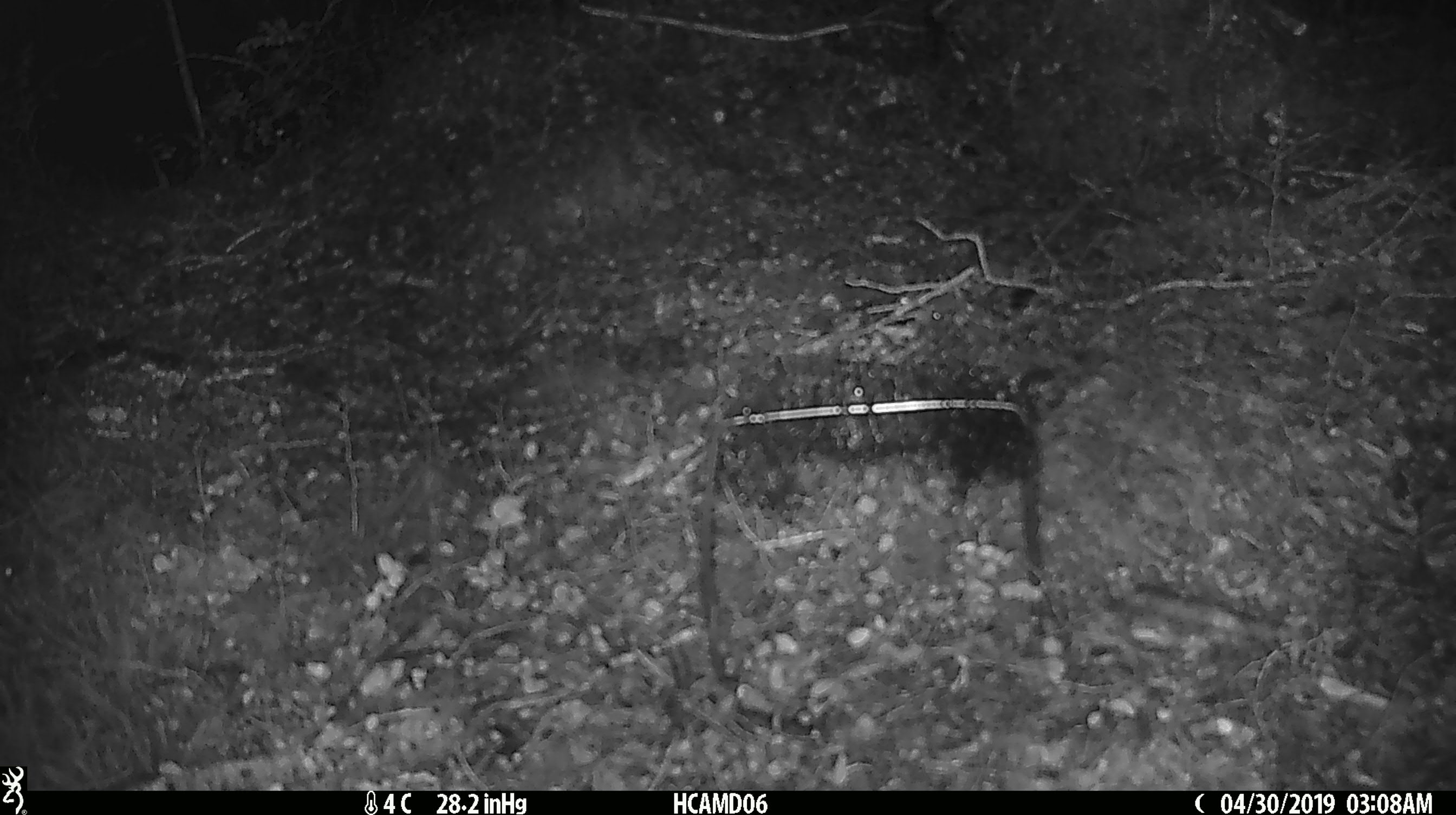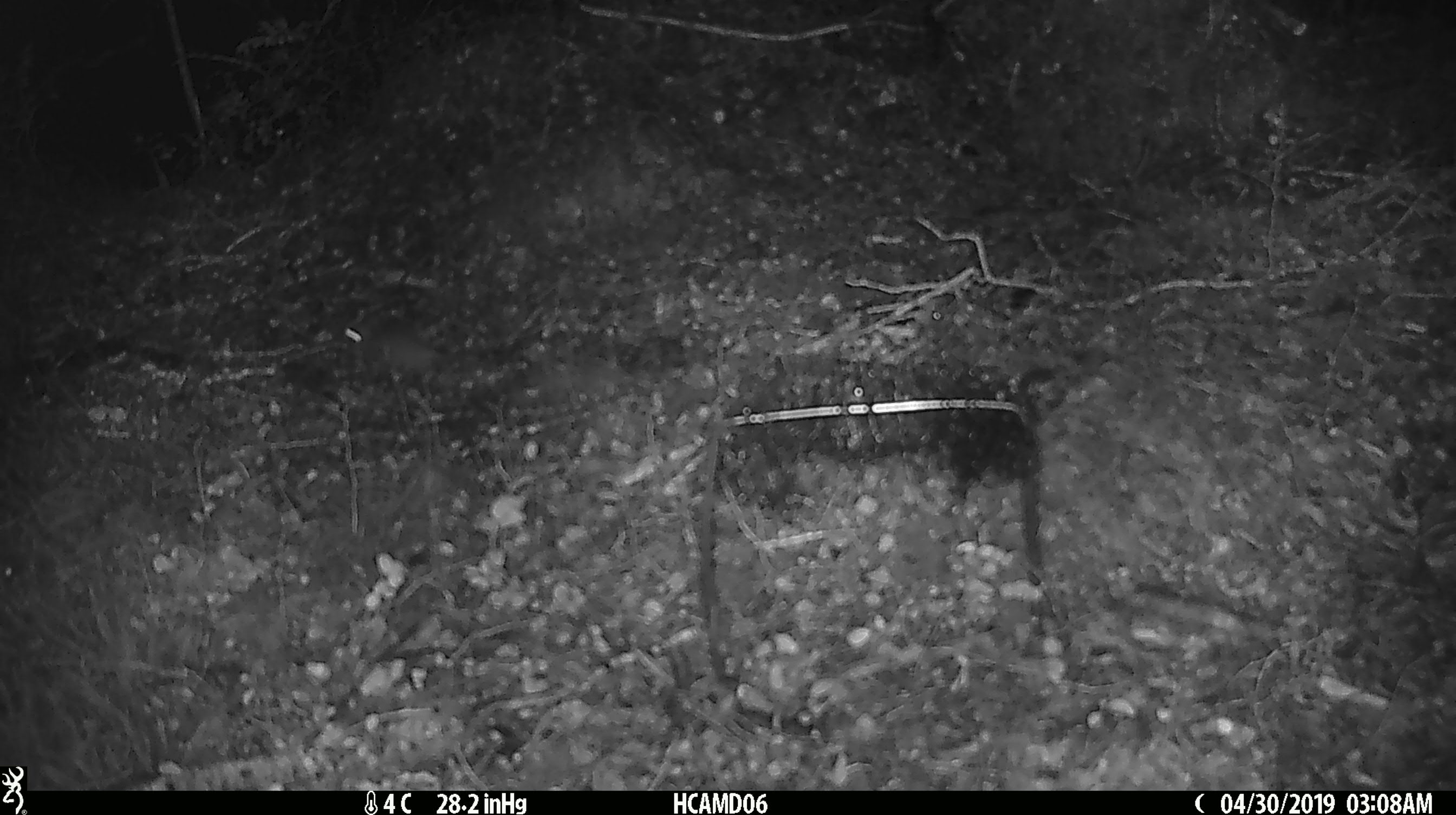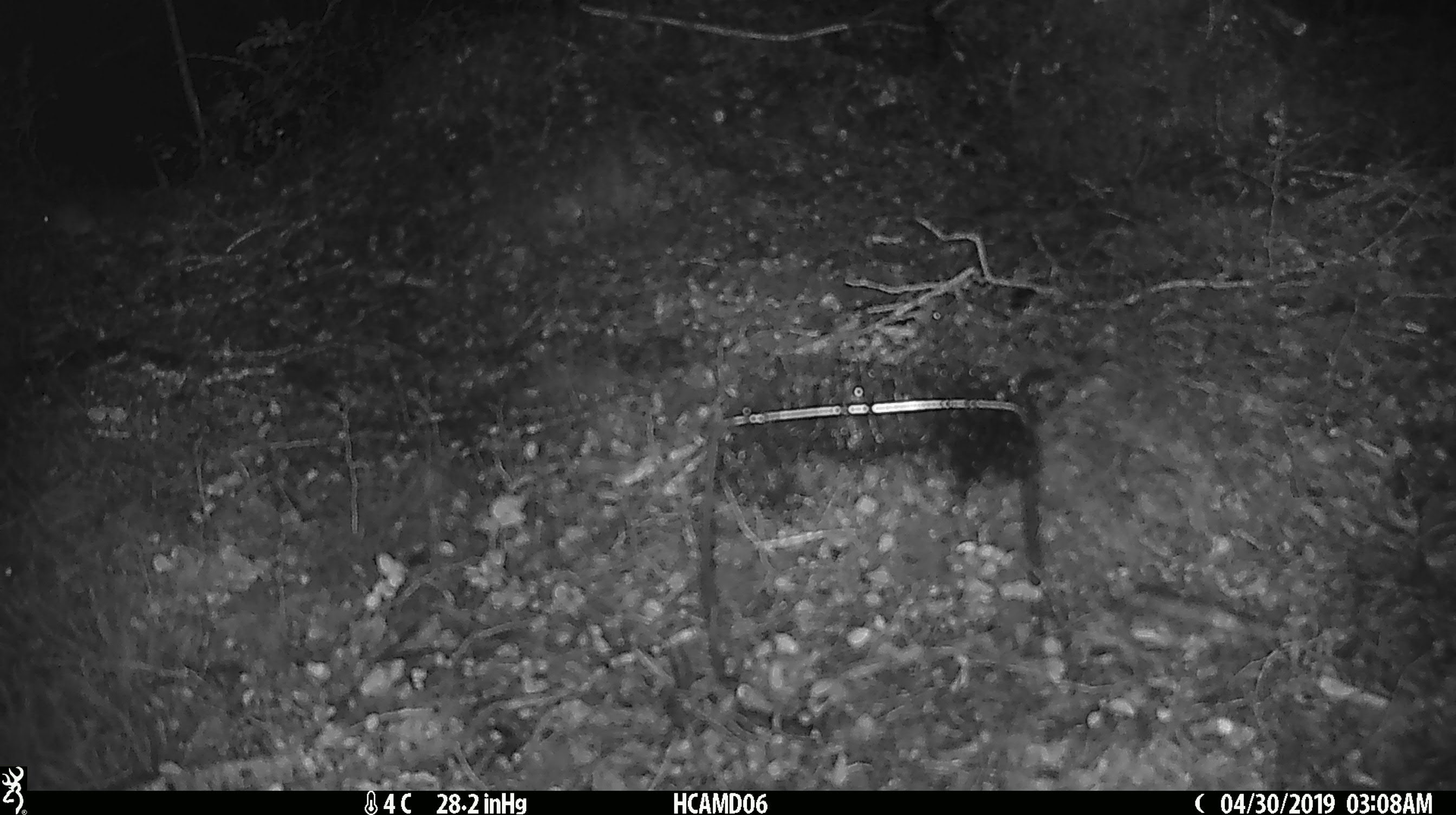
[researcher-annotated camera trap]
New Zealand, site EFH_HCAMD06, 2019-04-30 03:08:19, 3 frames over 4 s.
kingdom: Animalia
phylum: Chordata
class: Mammalia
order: Rodentia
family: Muridae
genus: Mus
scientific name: Mus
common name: mouse